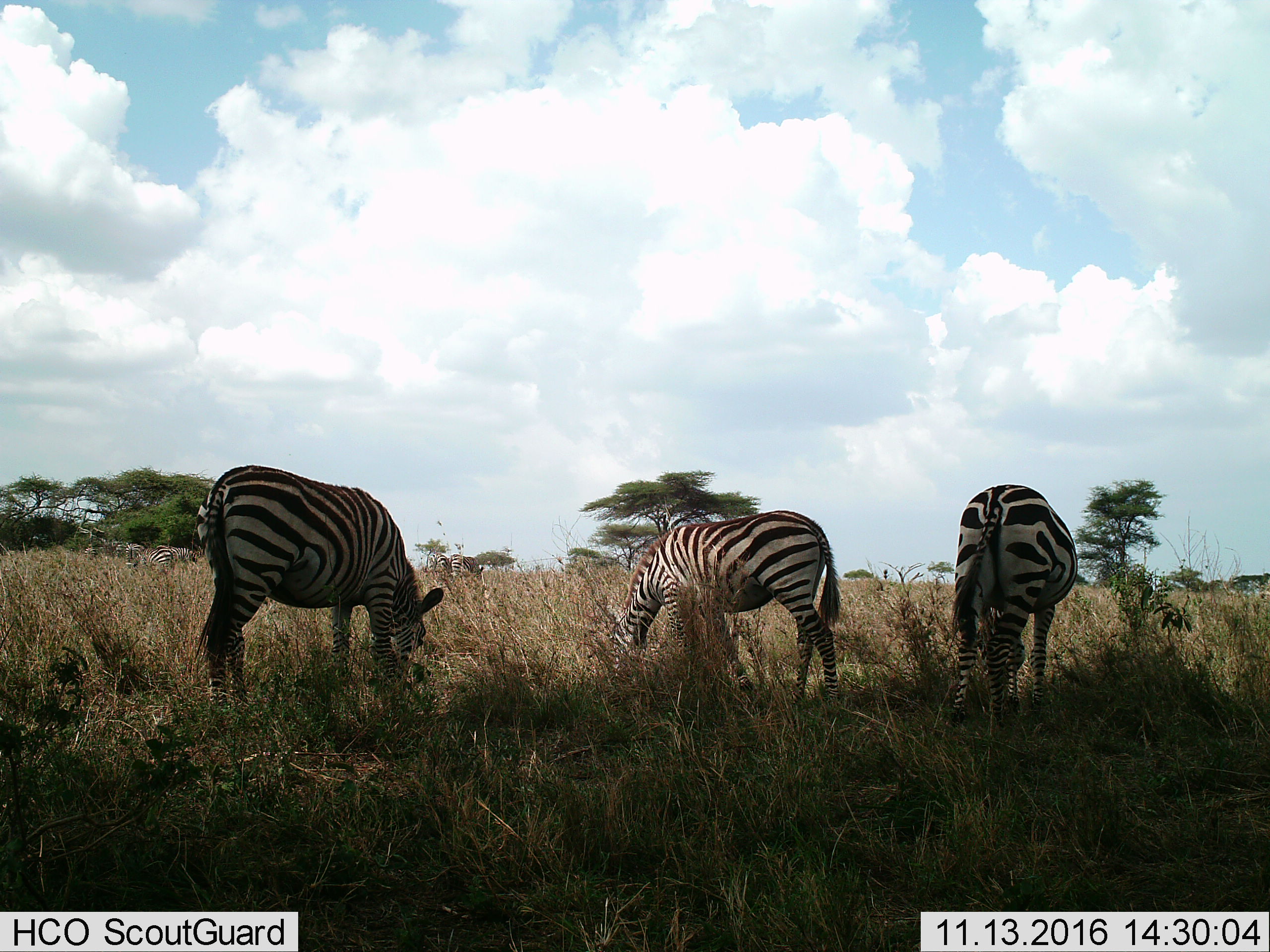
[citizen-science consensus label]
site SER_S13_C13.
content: unidentified animal